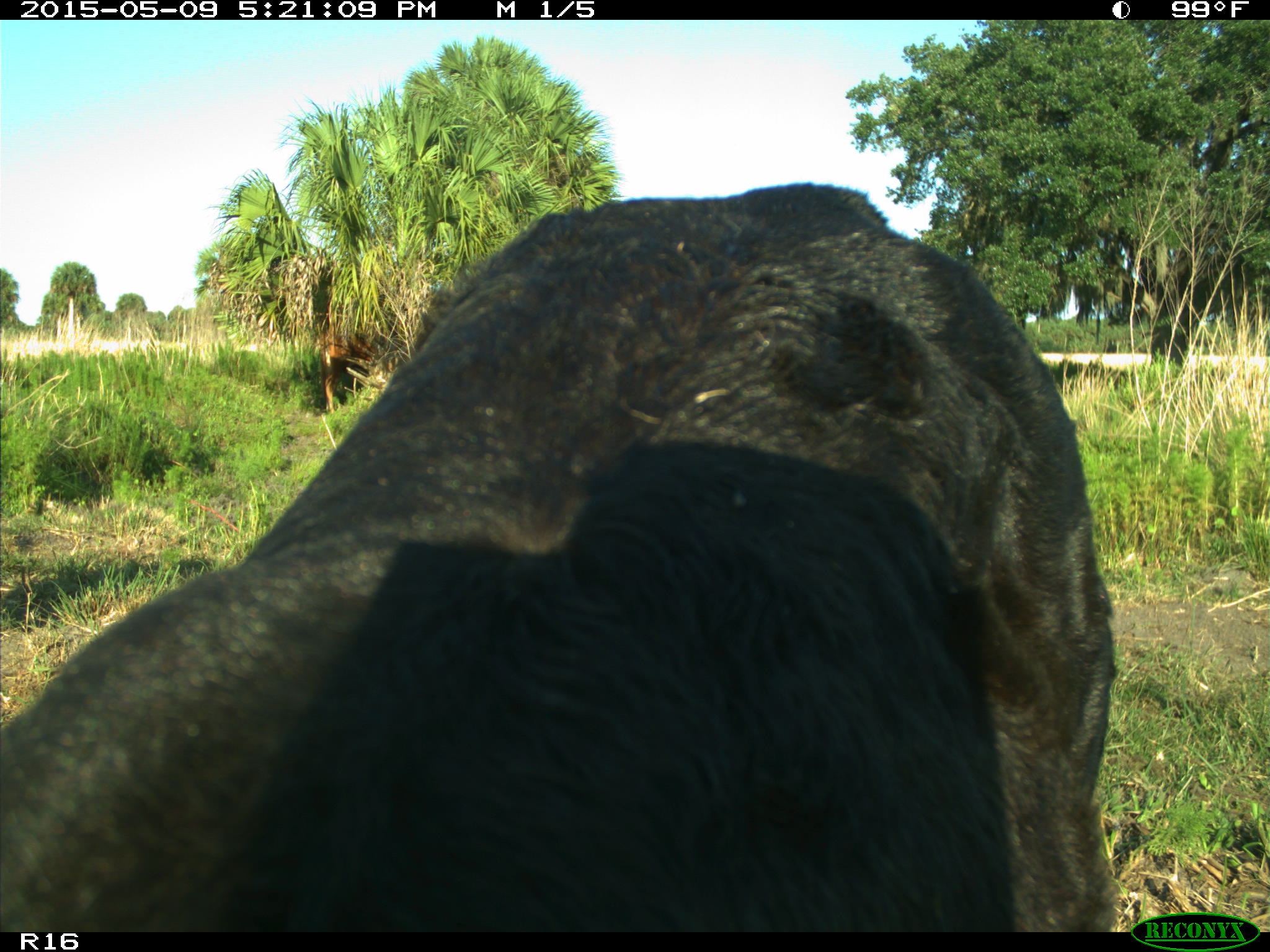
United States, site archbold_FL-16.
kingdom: Animalia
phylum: Chordata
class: Mammalia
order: Artiodactyla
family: Suidae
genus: Sus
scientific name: Sus scrofa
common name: wild boar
Sus scrofa (wild boar).